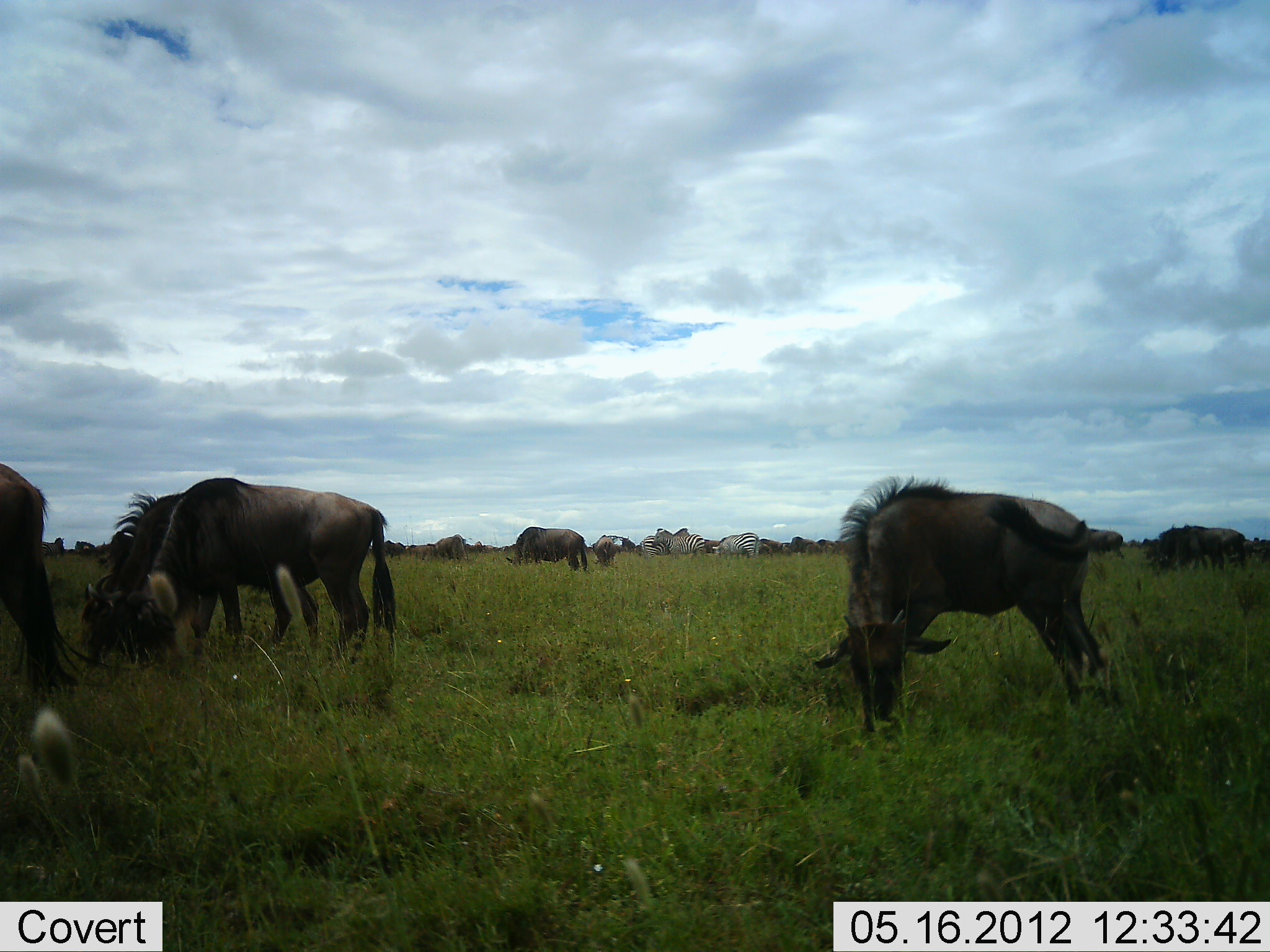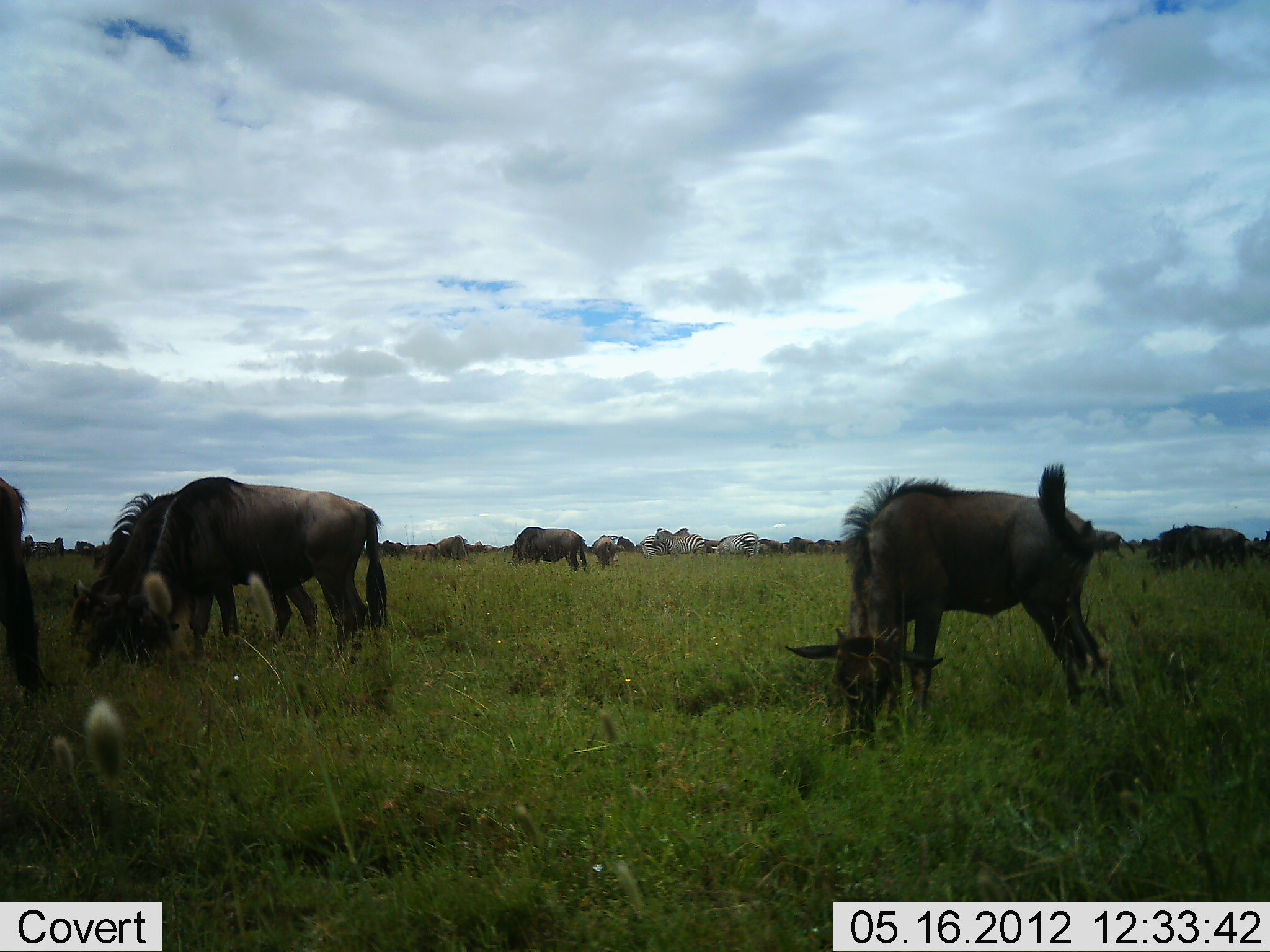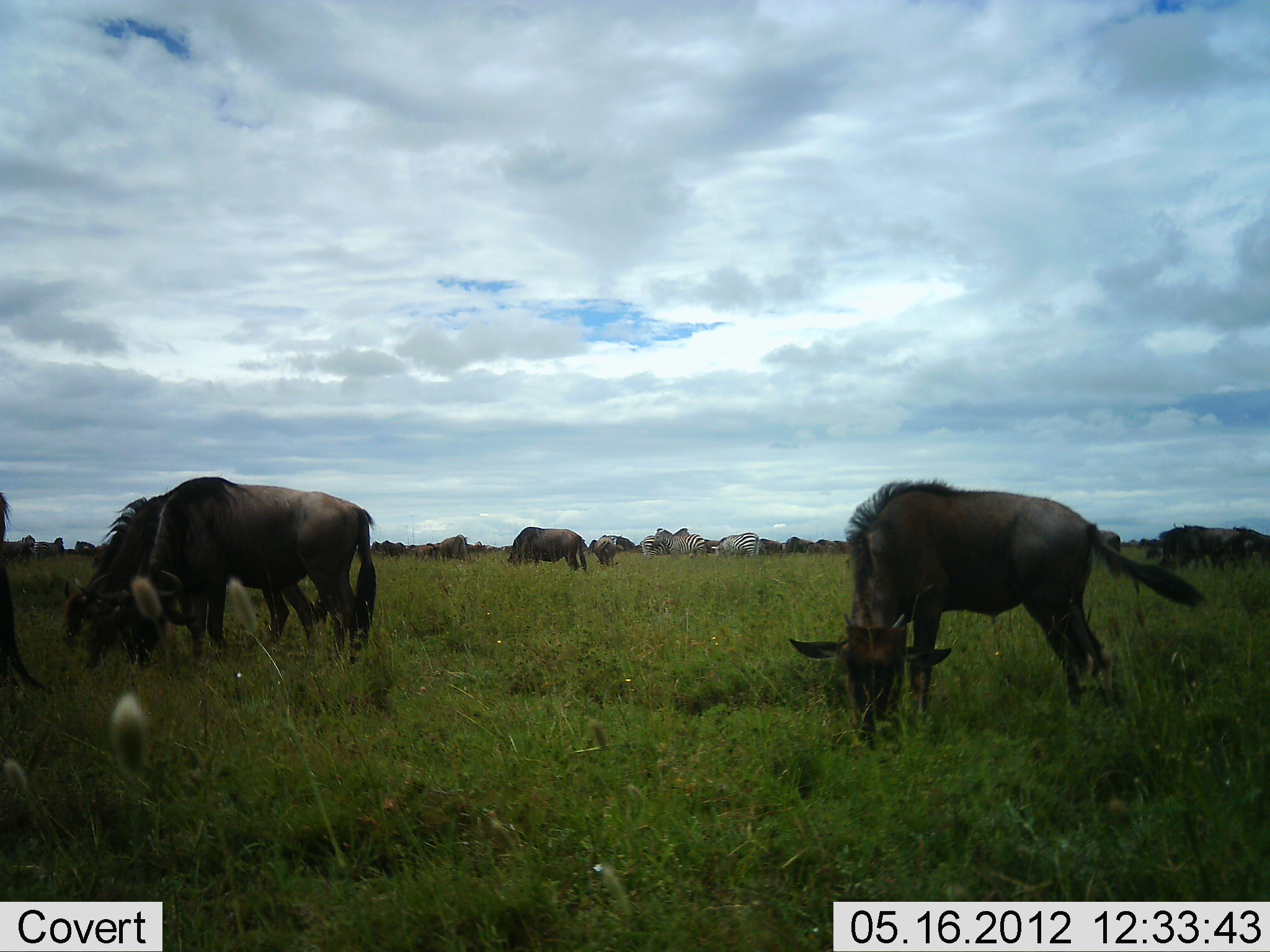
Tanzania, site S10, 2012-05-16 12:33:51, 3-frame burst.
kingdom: Animalia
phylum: Chordata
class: Mammalia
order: Artiodactyla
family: Bovidae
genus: Connochaetes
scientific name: Connochaetes taurinus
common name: blue wildebeest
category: wildebeest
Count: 11-50.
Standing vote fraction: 54%.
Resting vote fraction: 0%.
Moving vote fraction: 15%.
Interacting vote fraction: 8%.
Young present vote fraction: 0%.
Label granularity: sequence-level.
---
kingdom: Animalia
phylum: Chordata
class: Mammalia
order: Perissodactyla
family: Equidae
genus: Equus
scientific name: Equus quagga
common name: plains zebra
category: zebra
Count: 5.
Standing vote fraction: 70%.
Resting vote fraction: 0%.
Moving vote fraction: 0%.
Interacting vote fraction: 10%.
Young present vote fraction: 0%.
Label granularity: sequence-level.